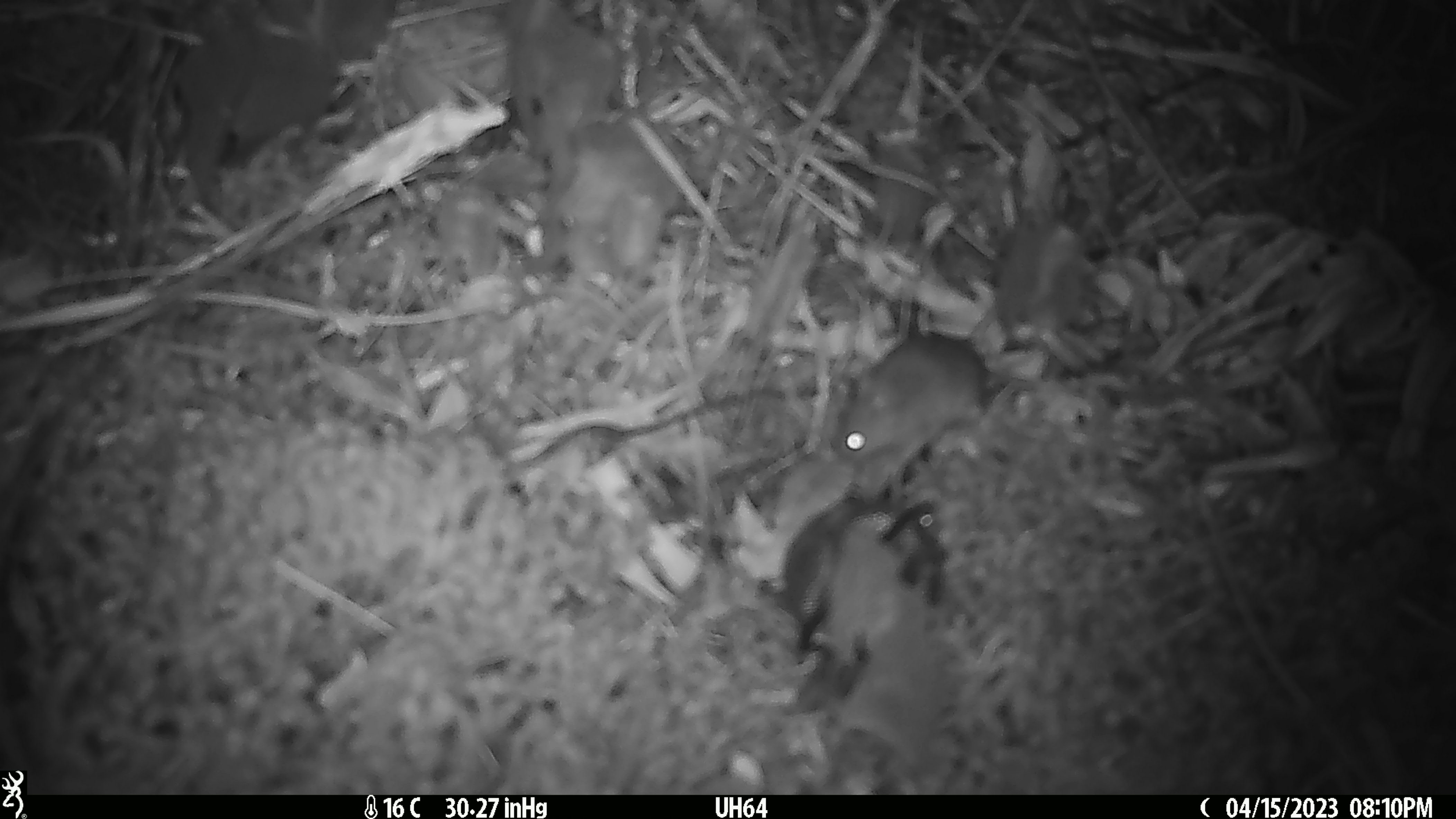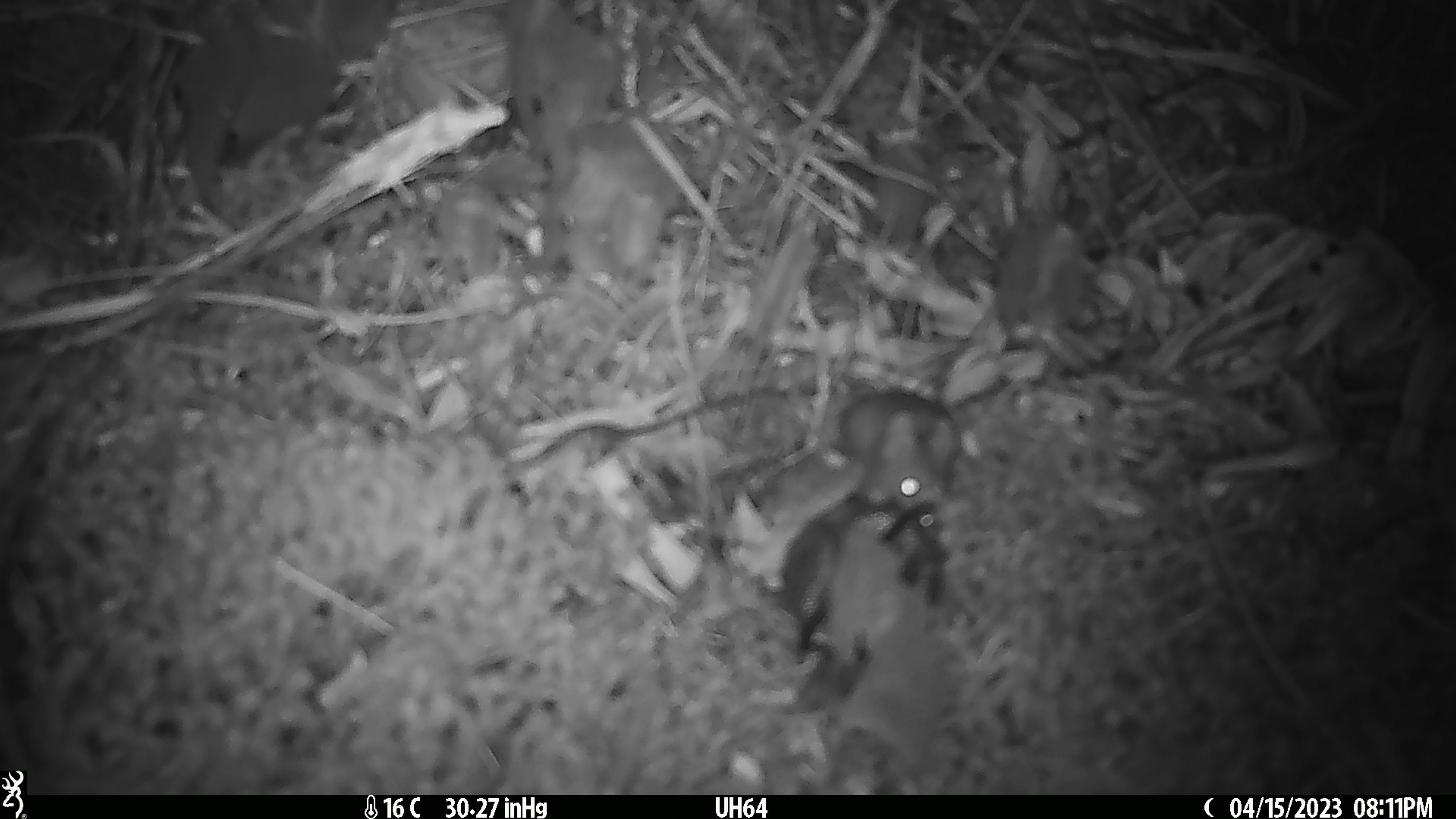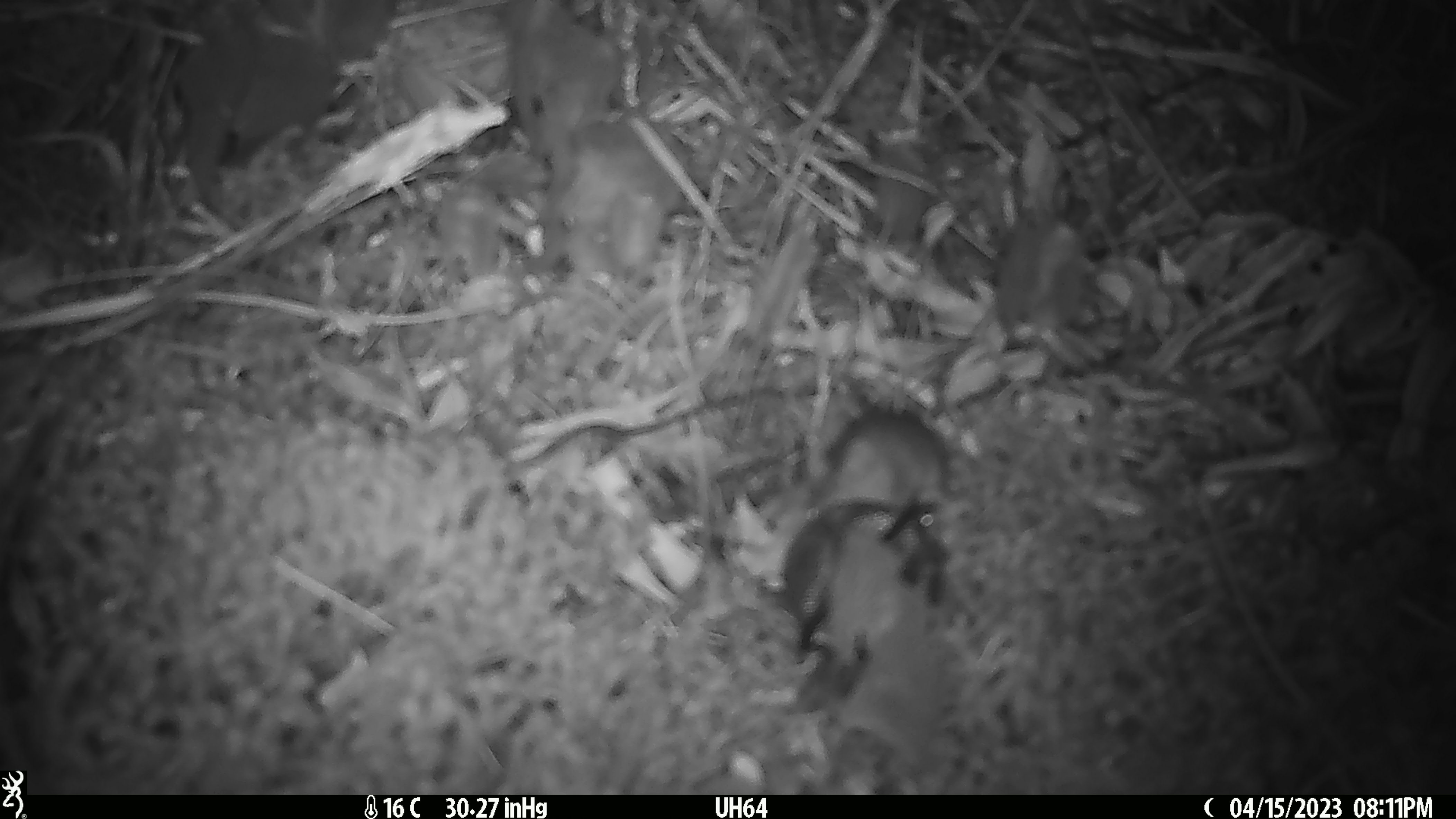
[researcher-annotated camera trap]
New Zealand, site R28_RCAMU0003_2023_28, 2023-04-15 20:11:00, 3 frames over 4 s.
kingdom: Animalia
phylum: Chordata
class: Mammalia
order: Rodentia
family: Muridae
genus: Mus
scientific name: Mus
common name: mouse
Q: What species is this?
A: Mouse (Mus).